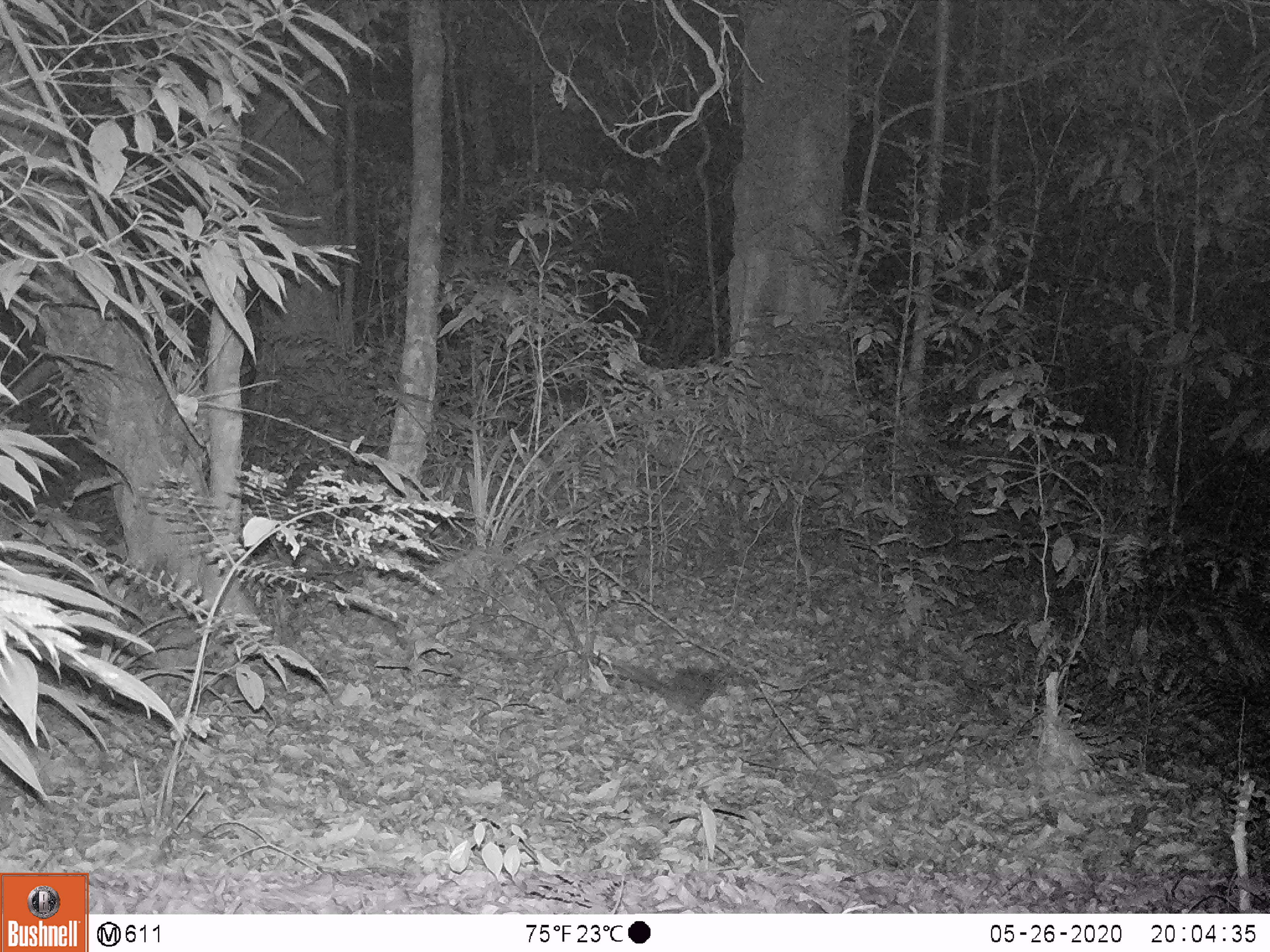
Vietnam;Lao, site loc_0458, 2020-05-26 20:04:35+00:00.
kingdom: Animalia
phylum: Chordata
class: Mammalia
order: Carnivora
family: Mustelidae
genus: Melogale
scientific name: Melogale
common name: ferret badger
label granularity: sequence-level